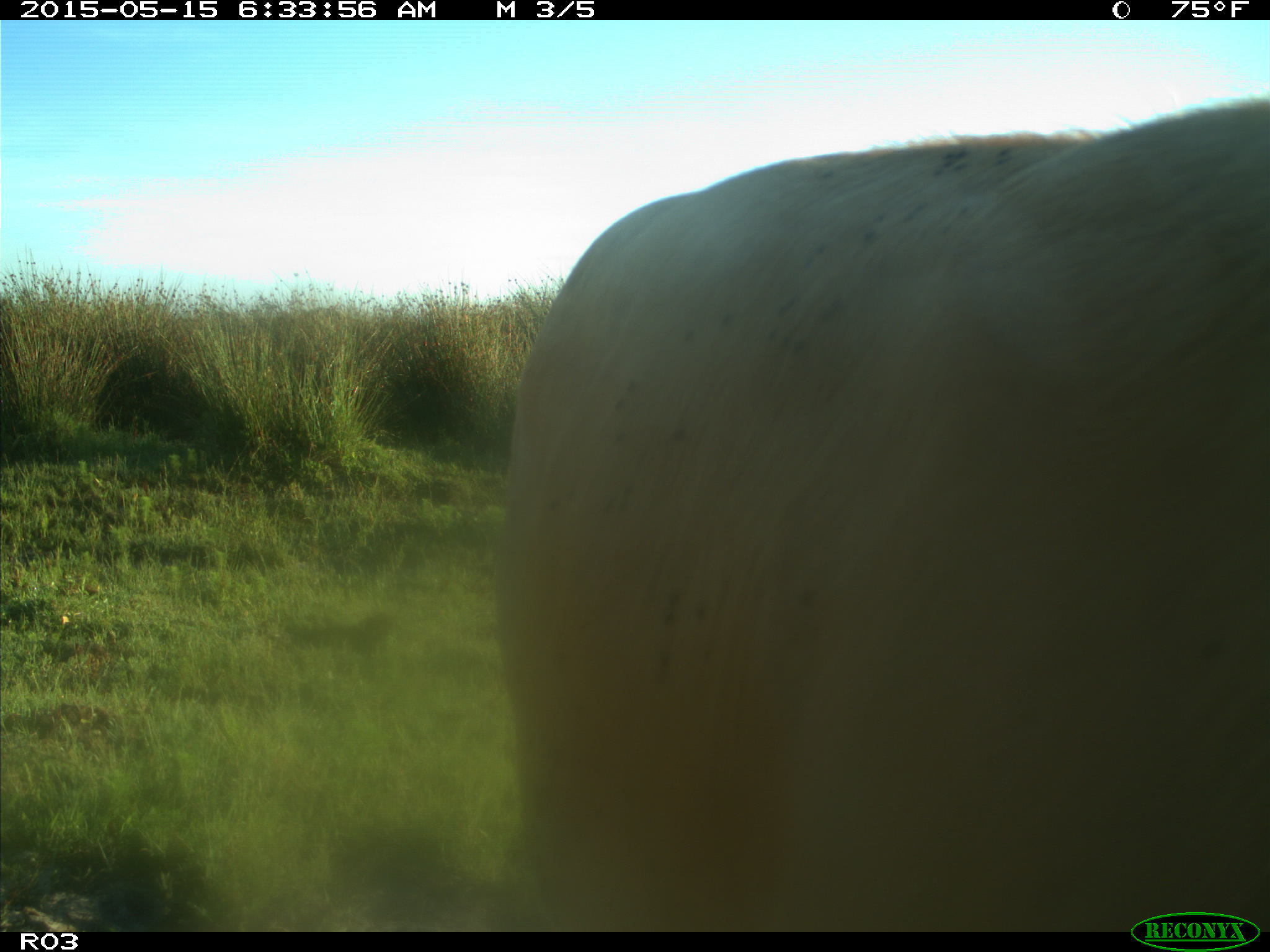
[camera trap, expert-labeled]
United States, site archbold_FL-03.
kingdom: Animalia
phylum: Chordata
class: Mammalia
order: Artiodactyla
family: Bovidae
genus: Bos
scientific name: Bos taurus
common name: domestic cow